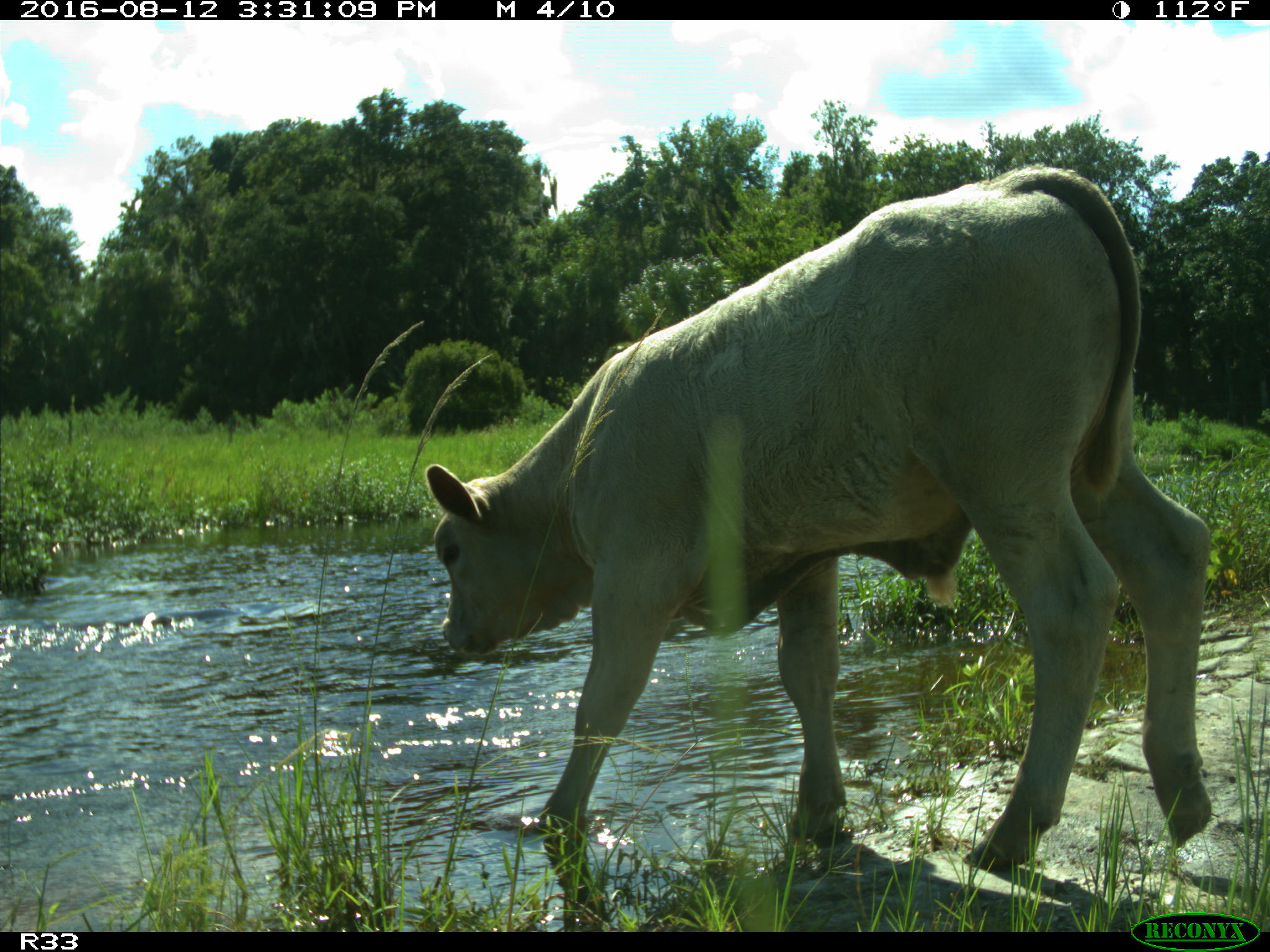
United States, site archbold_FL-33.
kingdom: Animalia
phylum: Chordata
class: Mammalia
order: Artiodactyla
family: Bovidae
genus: Bos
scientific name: Bos taurus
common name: domestic cow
Bos taurus (domestic cow).